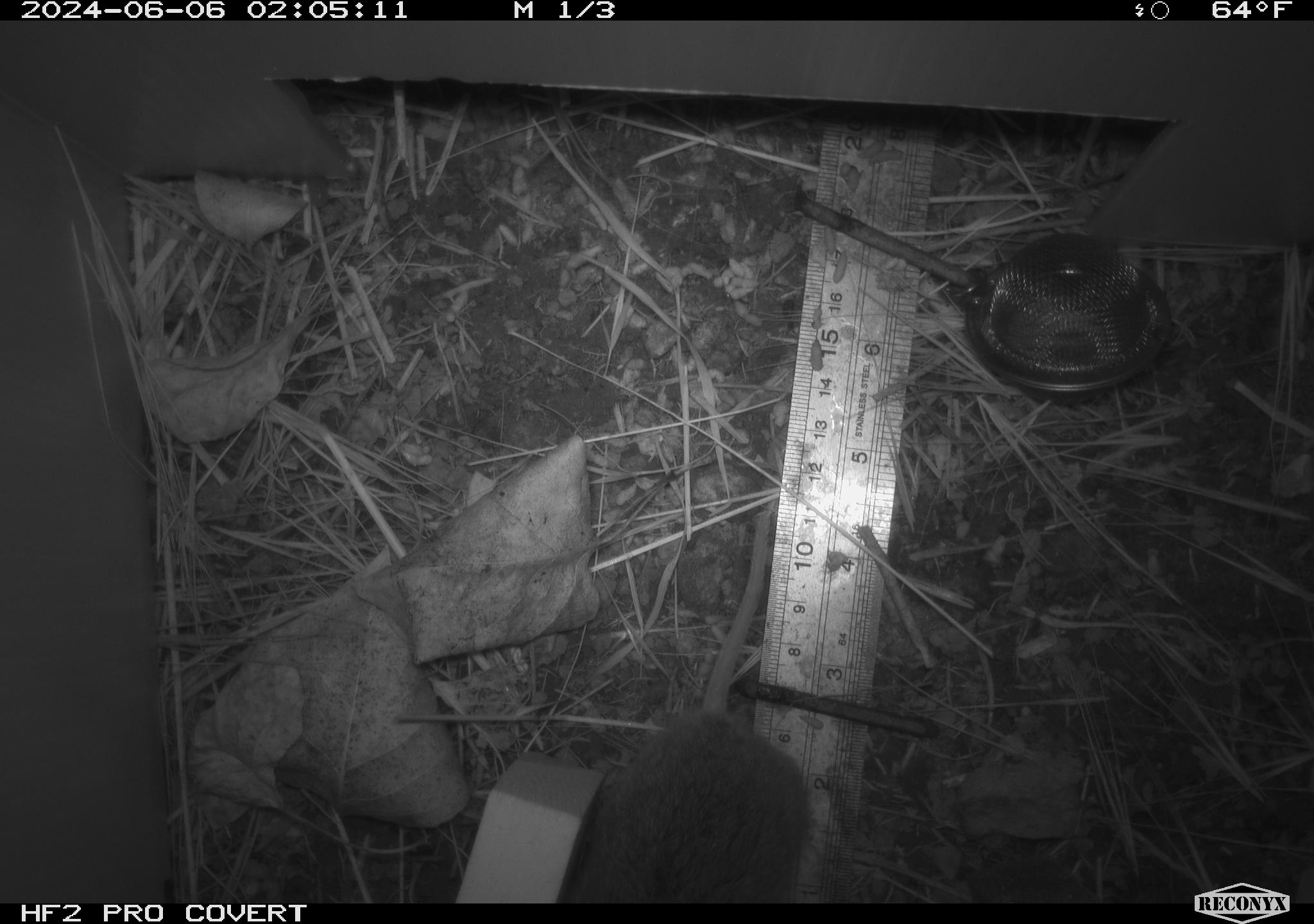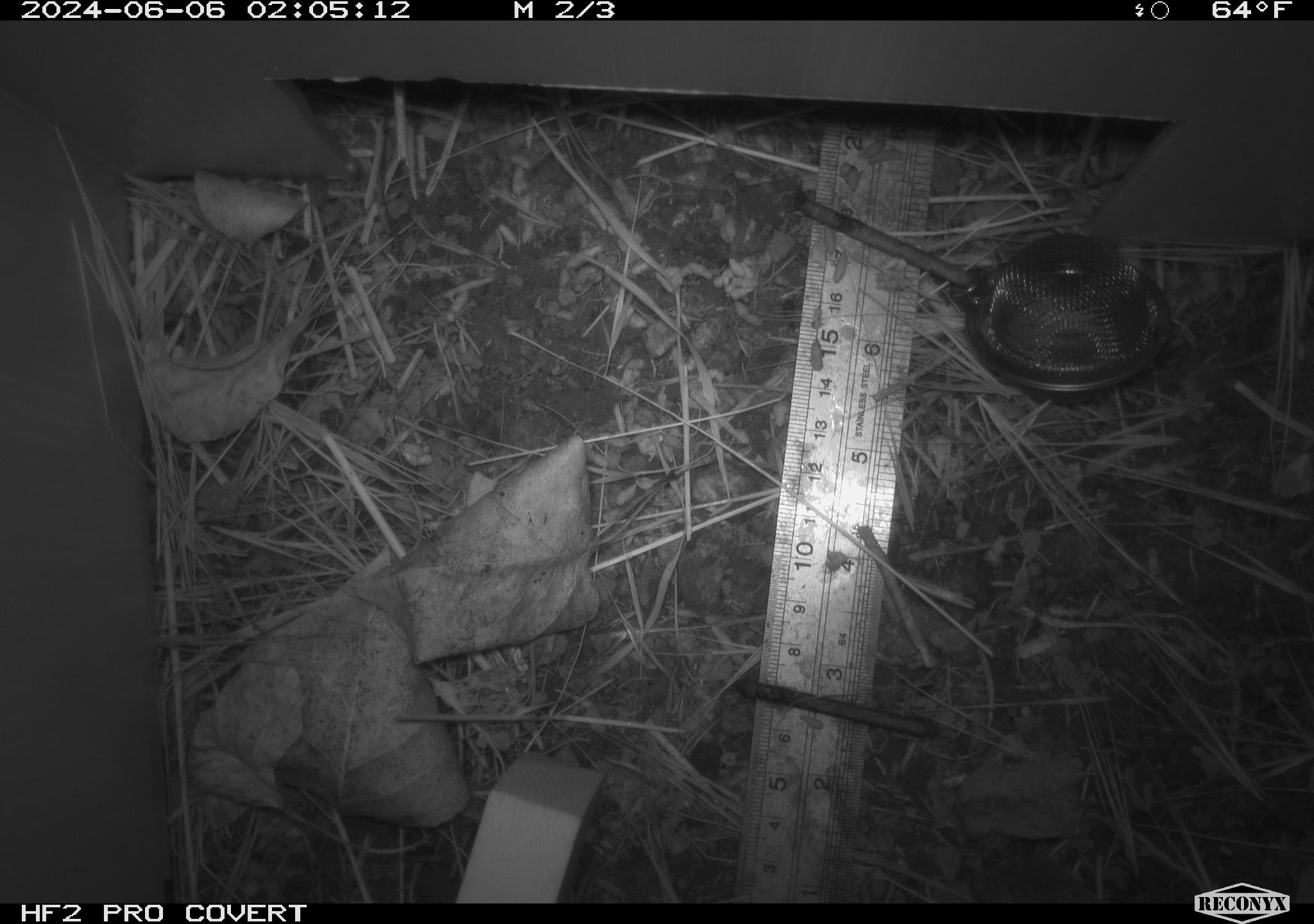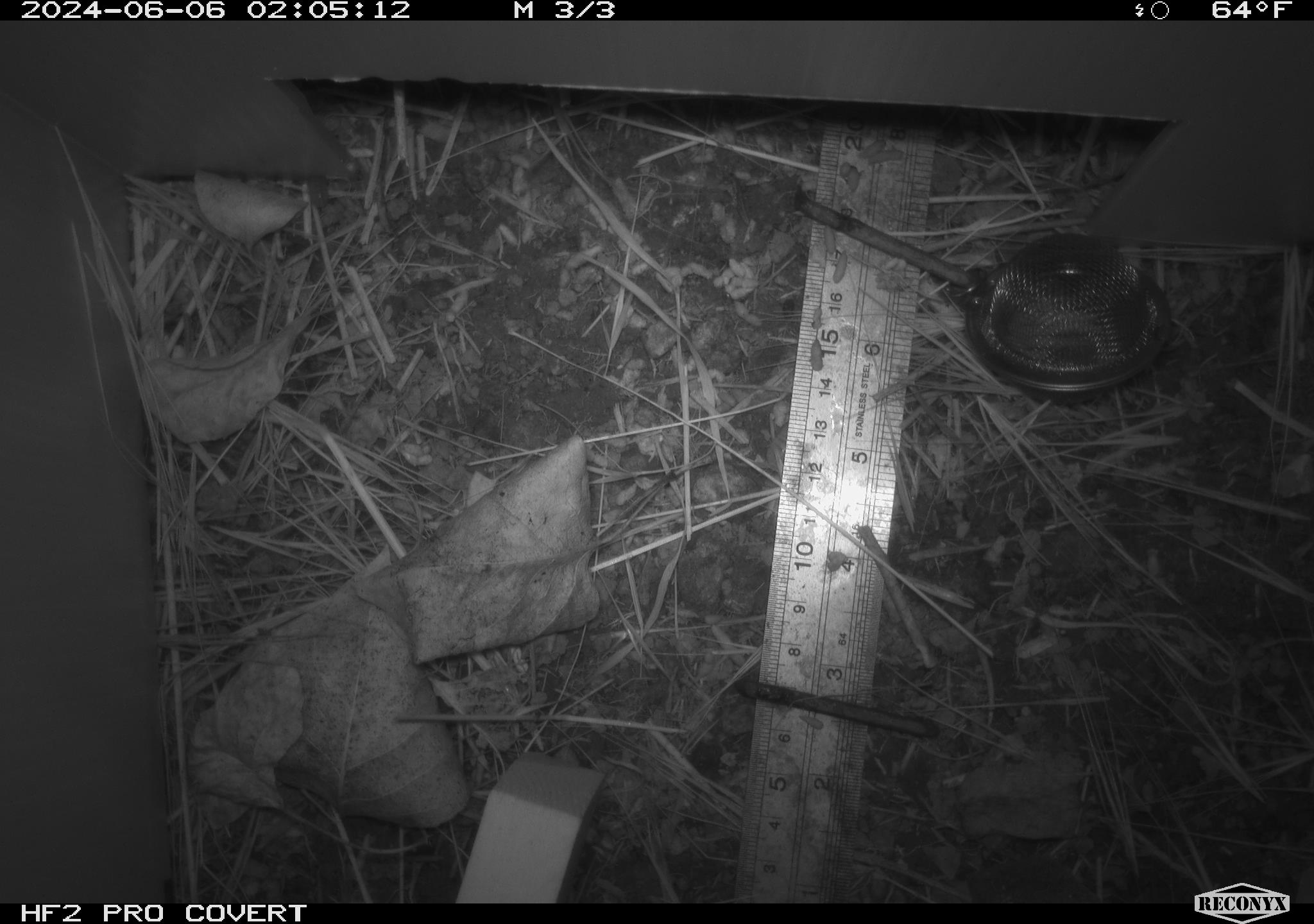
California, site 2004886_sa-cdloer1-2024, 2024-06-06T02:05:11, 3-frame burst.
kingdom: Animalia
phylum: Chordata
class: Mammalia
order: Rodentia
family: Cricetidae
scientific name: Arvicolinae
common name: voles, lemmings, and muskrats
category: arvicolinae subfamily